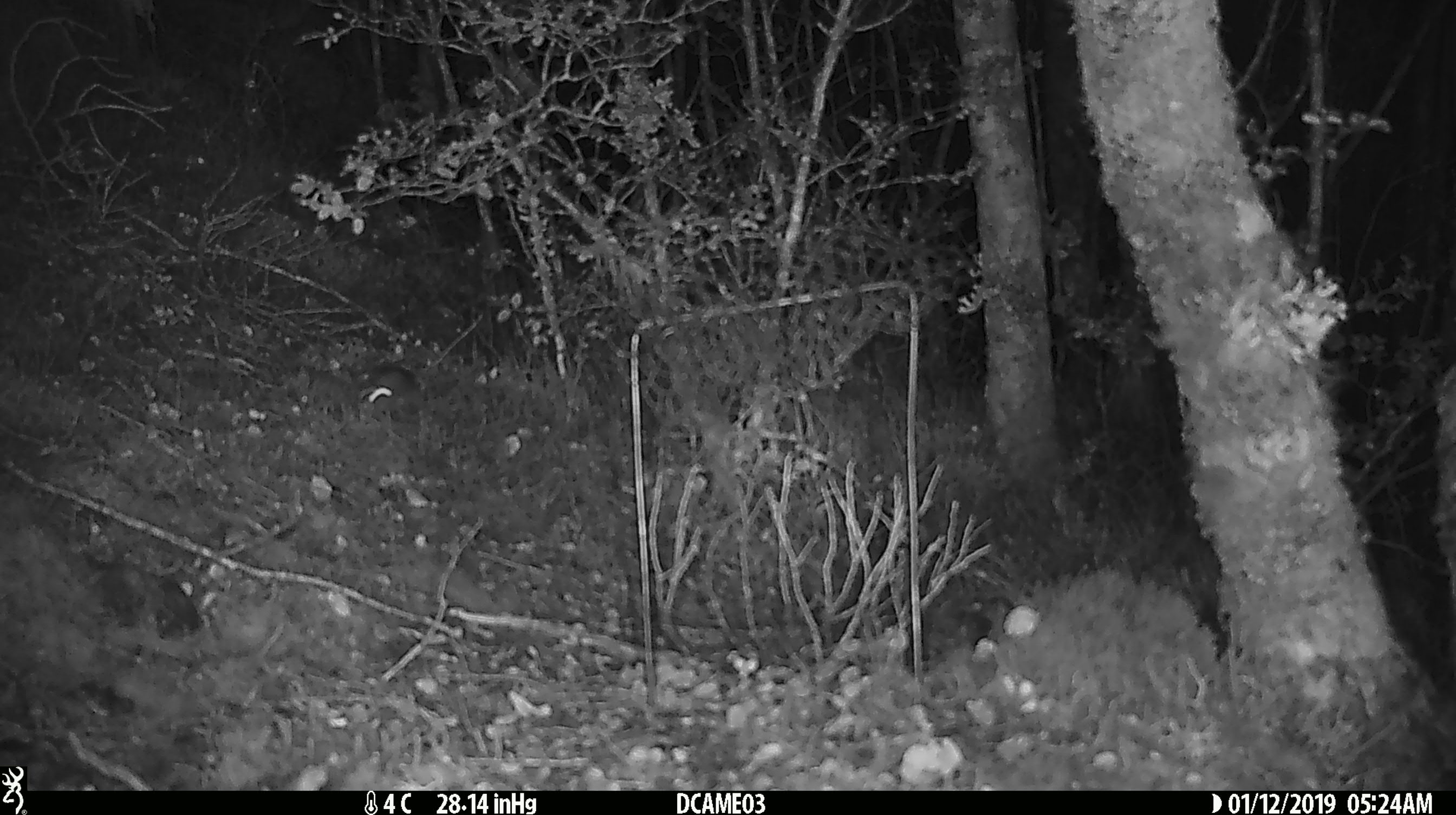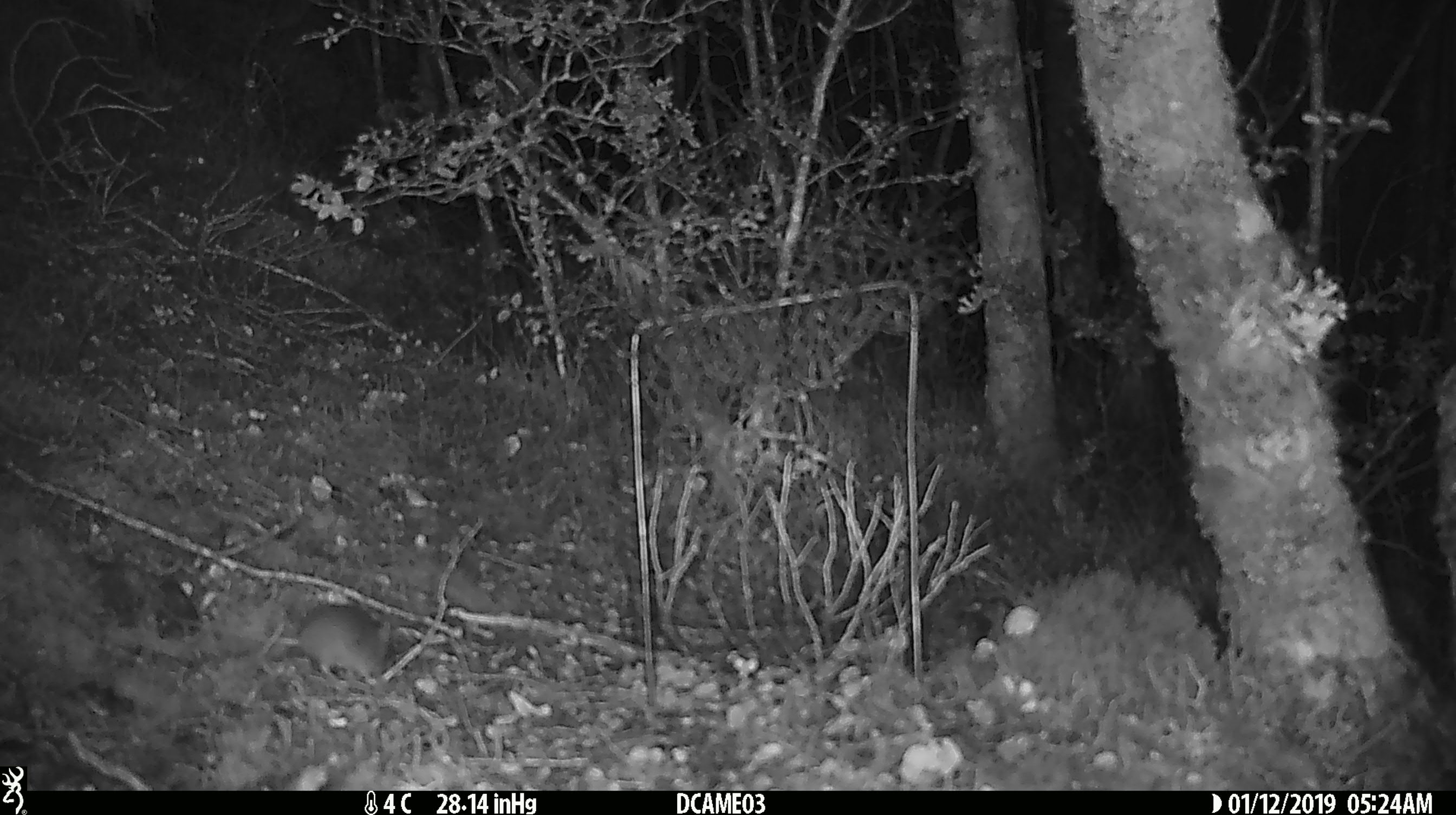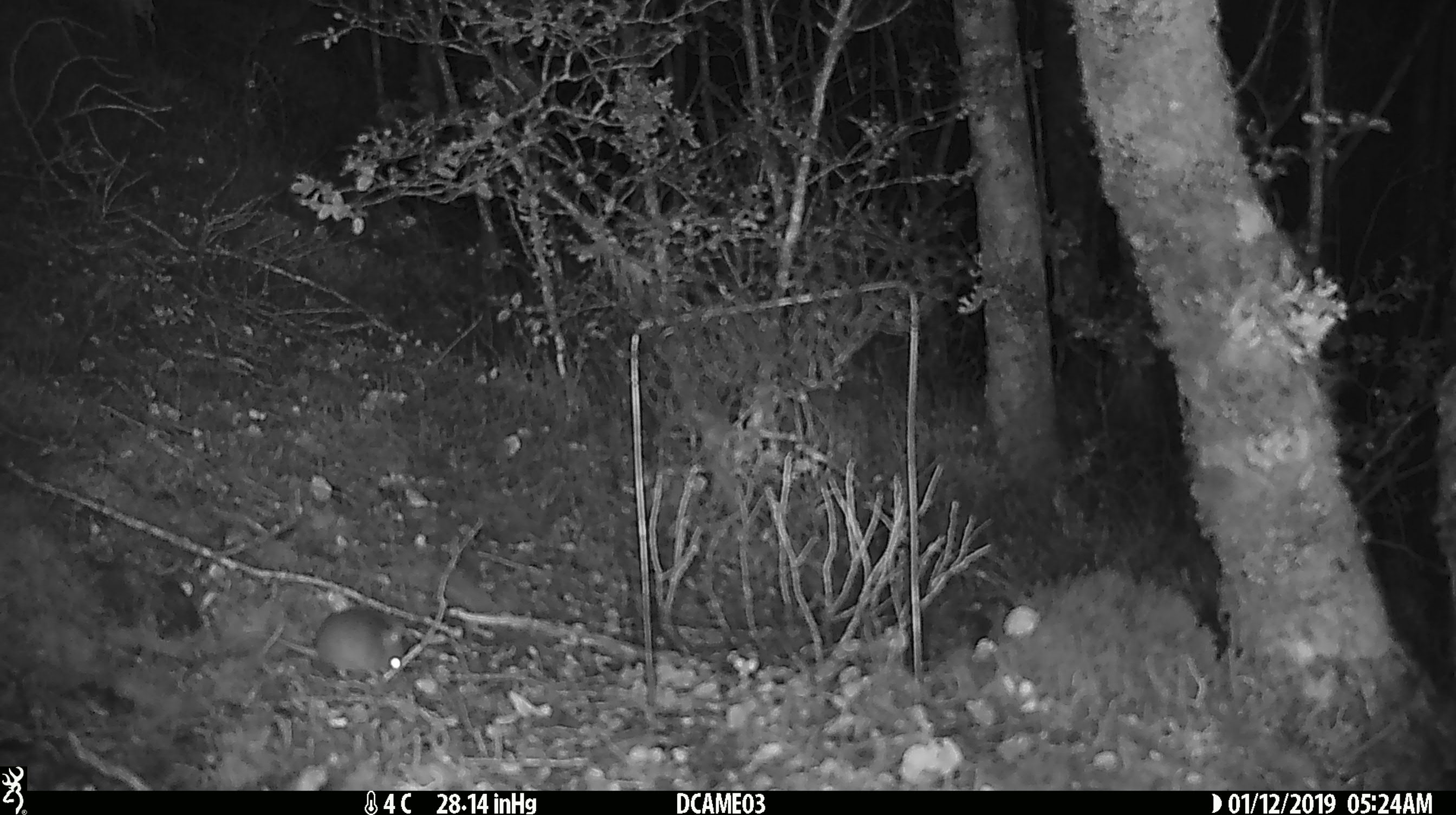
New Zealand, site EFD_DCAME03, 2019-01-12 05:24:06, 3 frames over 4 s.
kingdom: Animalia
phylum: Chordata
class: Mammalia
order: Rodentia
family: Muridae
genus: Mus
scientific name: Mus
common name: mouse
Mouse (Mus).